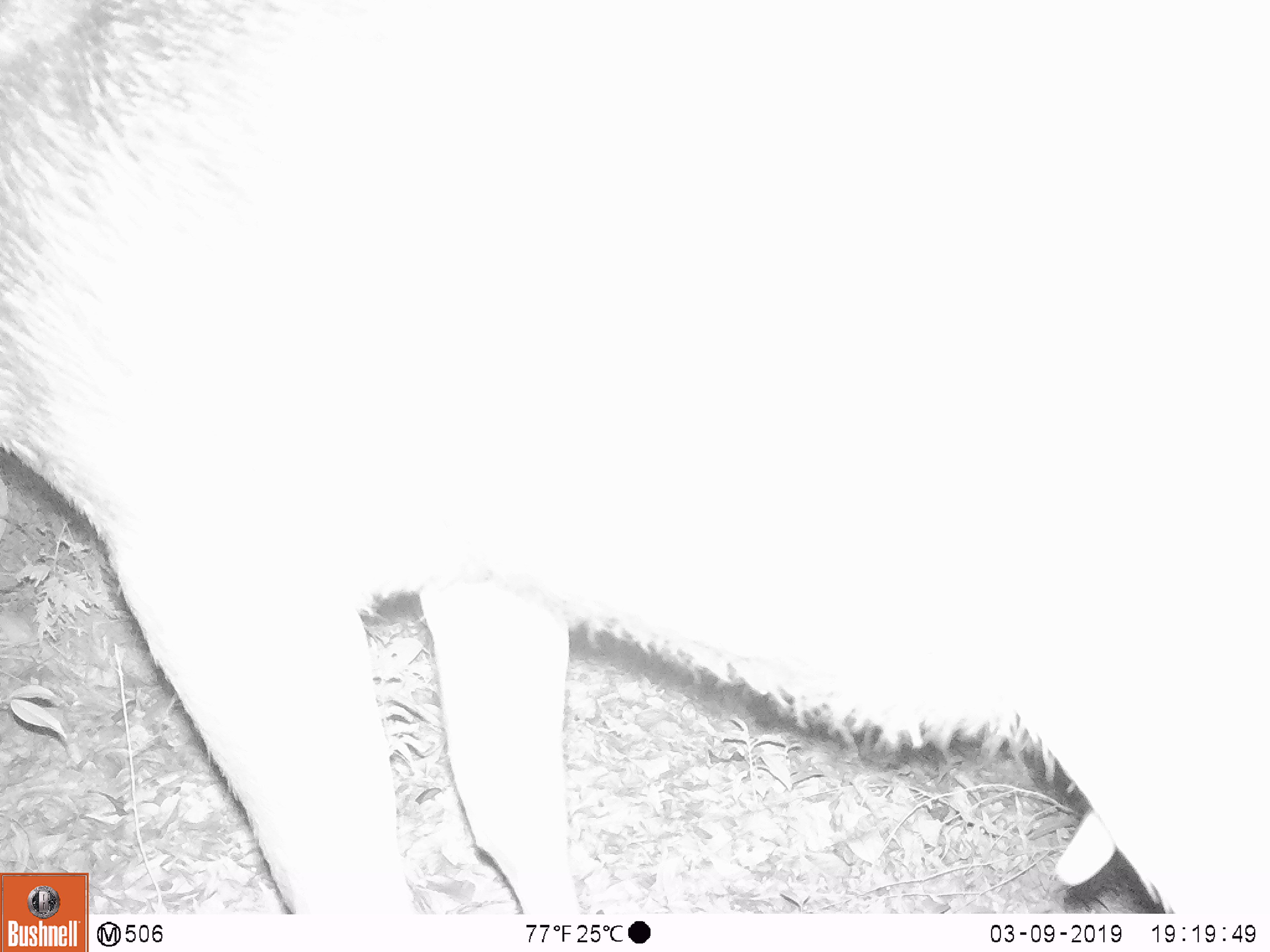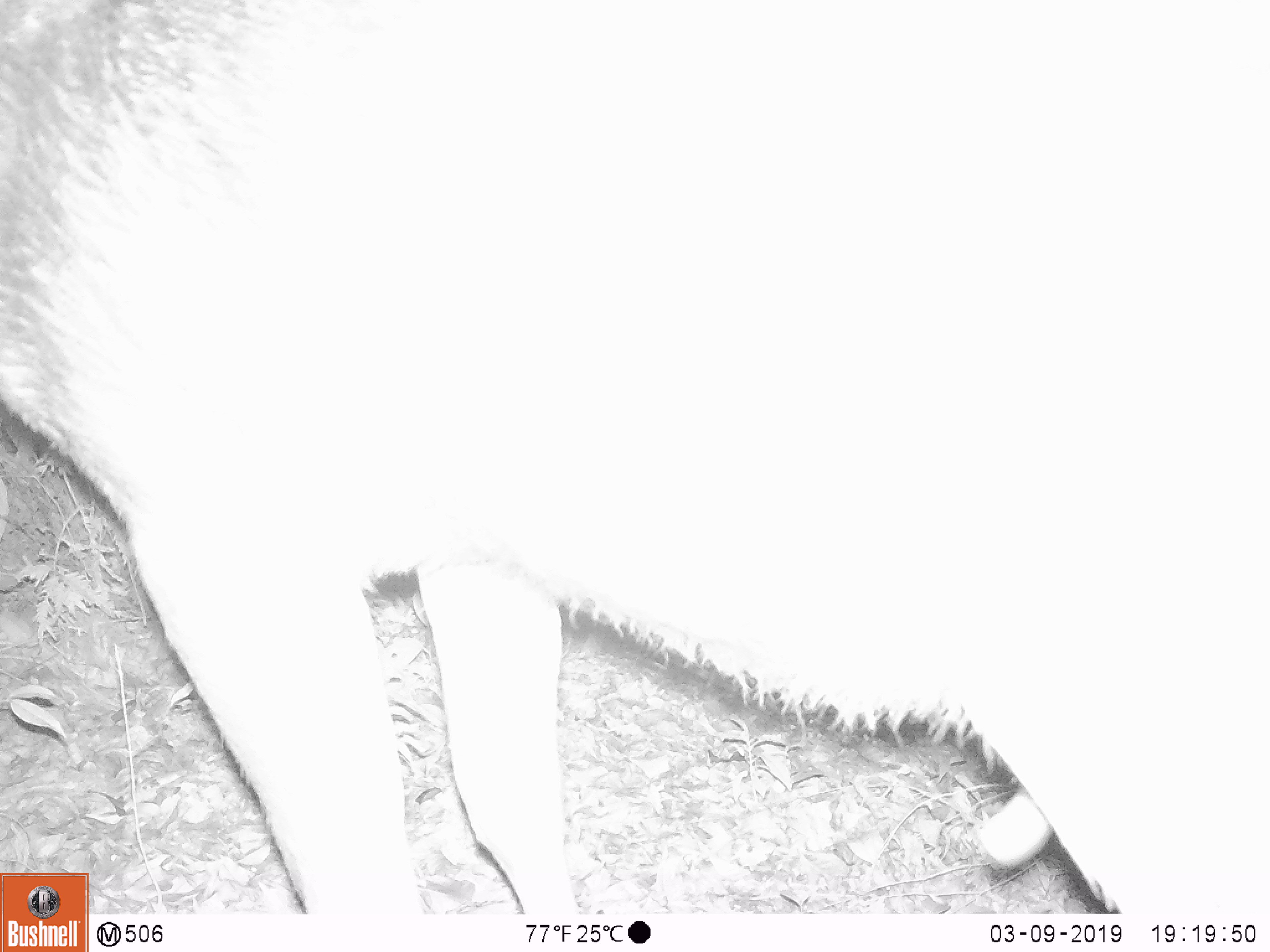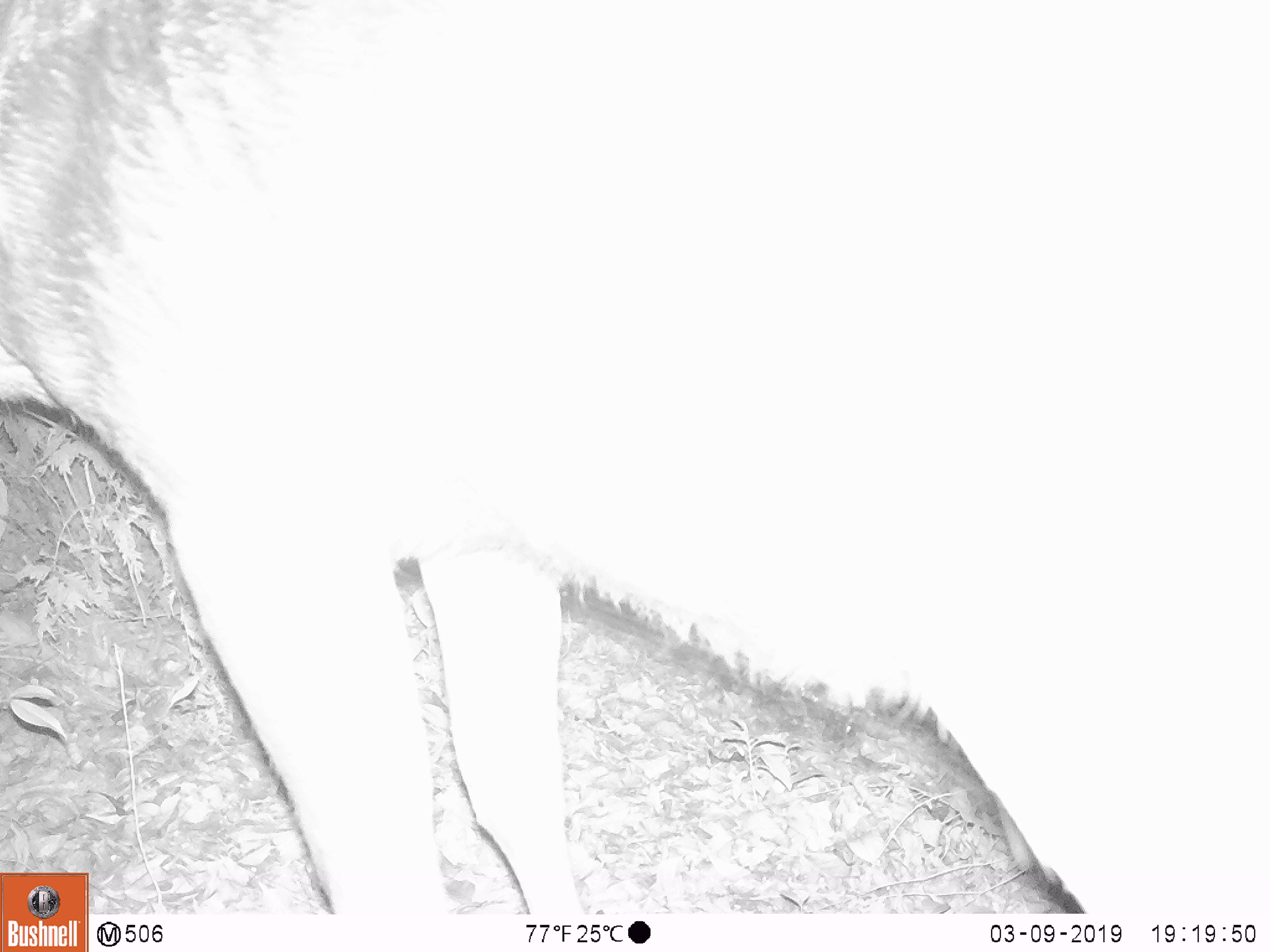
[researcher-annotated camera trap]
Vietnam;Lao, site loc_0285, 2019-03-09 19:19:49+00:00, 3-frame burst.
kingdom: Animalia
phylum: Chordata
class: Mammalia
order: Artiodactyla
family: Cervidae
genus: Rusa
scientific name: Rusa unicolor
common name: sambar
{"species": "sambar (Rusa unicolor)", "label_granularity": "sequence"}